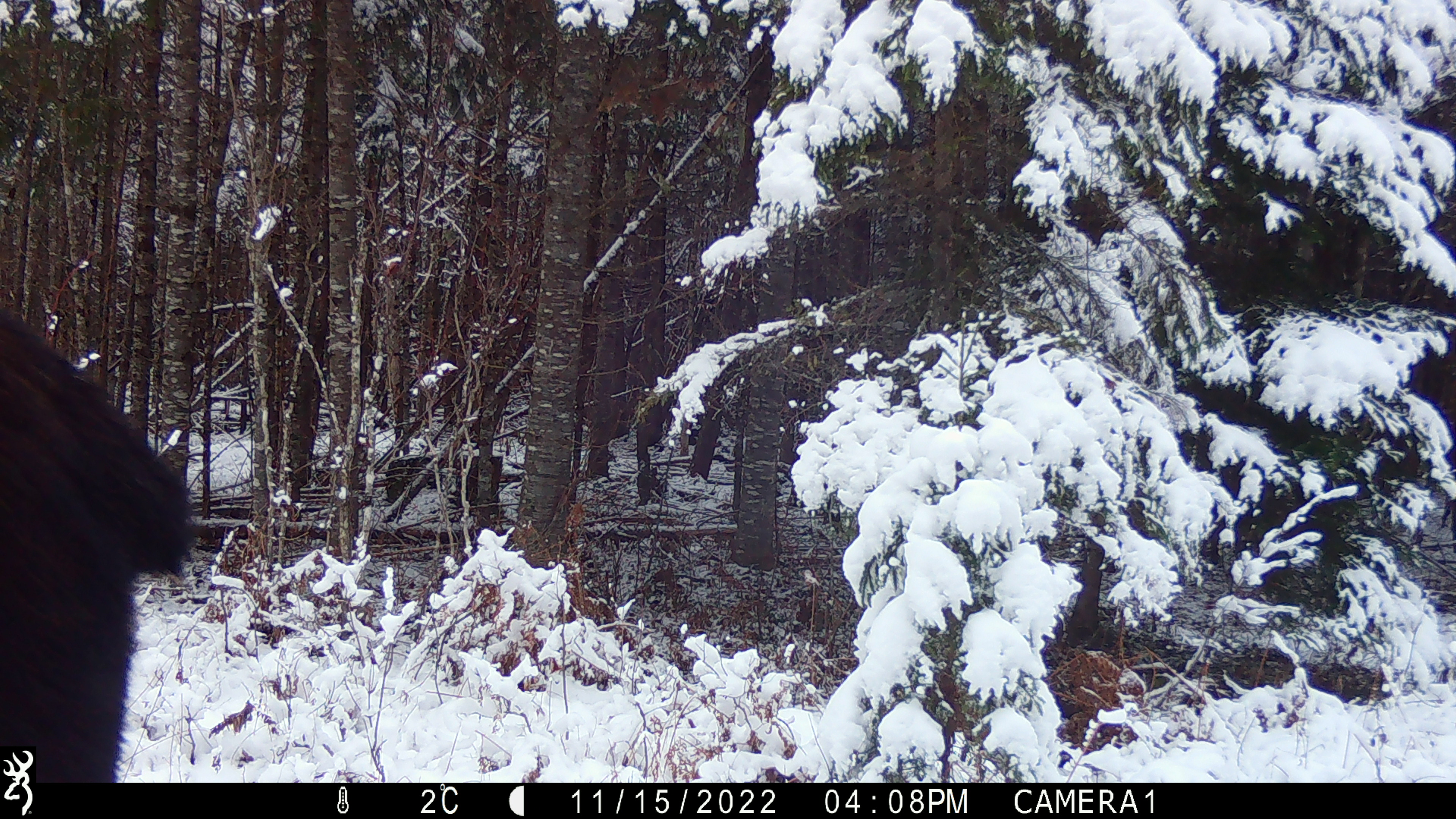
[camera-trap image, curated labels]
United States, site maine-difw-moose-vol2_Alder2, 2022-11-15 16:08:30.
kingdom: Animalia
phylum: Chordata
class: Mammalia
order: Artiodactyla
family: Cervidae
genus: Alces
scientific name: Alces alces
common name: moose